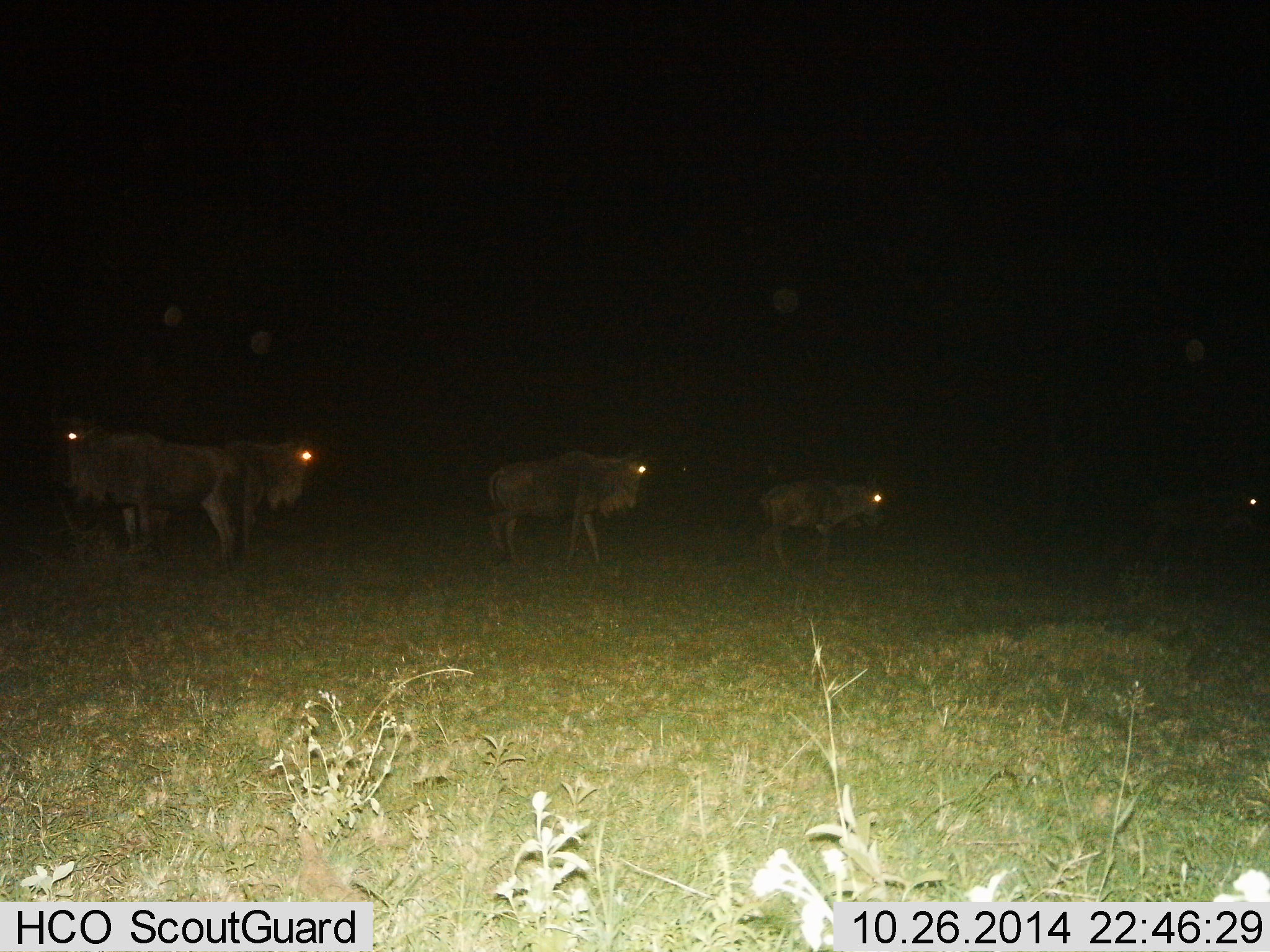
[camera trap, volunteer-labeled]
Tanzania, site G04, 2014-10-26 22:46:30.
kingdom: Animalia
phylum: Chordata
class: Mammalia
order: Artiodactyla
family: Bovidae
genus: Connochaetes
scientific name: Connochaetes taurinus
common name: blue wildebeest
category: wildebeest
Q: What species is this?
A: Wildebeest (blue wildebeest) (Connochaetes taurinus).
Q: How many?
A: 5.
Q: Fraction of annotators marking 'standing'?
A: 36%.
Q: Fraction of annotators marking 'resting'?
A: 0%.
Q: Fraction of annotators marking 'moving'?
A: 82%.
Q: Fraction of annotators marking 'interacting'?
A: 0%.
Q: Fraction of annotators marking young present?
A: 9%.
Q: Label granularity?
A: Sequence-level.